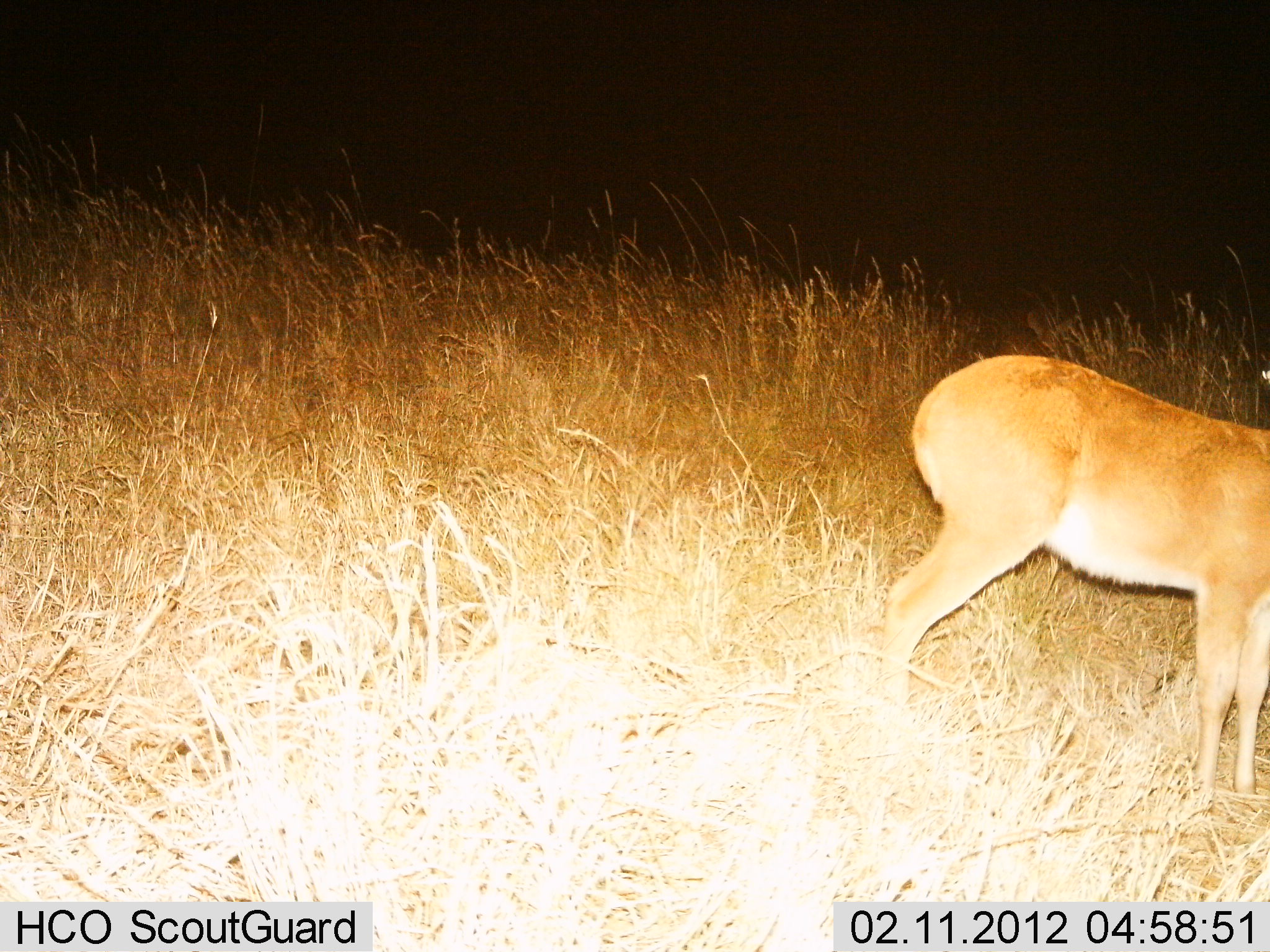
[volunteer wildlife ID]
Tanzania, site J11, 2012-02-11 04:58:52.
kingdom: Animalia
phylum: Chordata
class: Mammalia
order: Artiodactyla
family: Bovidae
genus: Redunca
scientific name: Redunca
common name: reedbuck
Reedbuck (Redunca), count 1. Behavior (volunteer vote fractions): standing 94%, resting 0%, moving 0%, interacting 0%. Young present (vote fraction): 0%. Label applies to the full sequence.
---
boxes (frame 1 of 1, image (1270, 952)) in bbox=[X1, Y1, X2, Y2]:
animal: bbox=[879, 350, 1270, 803]